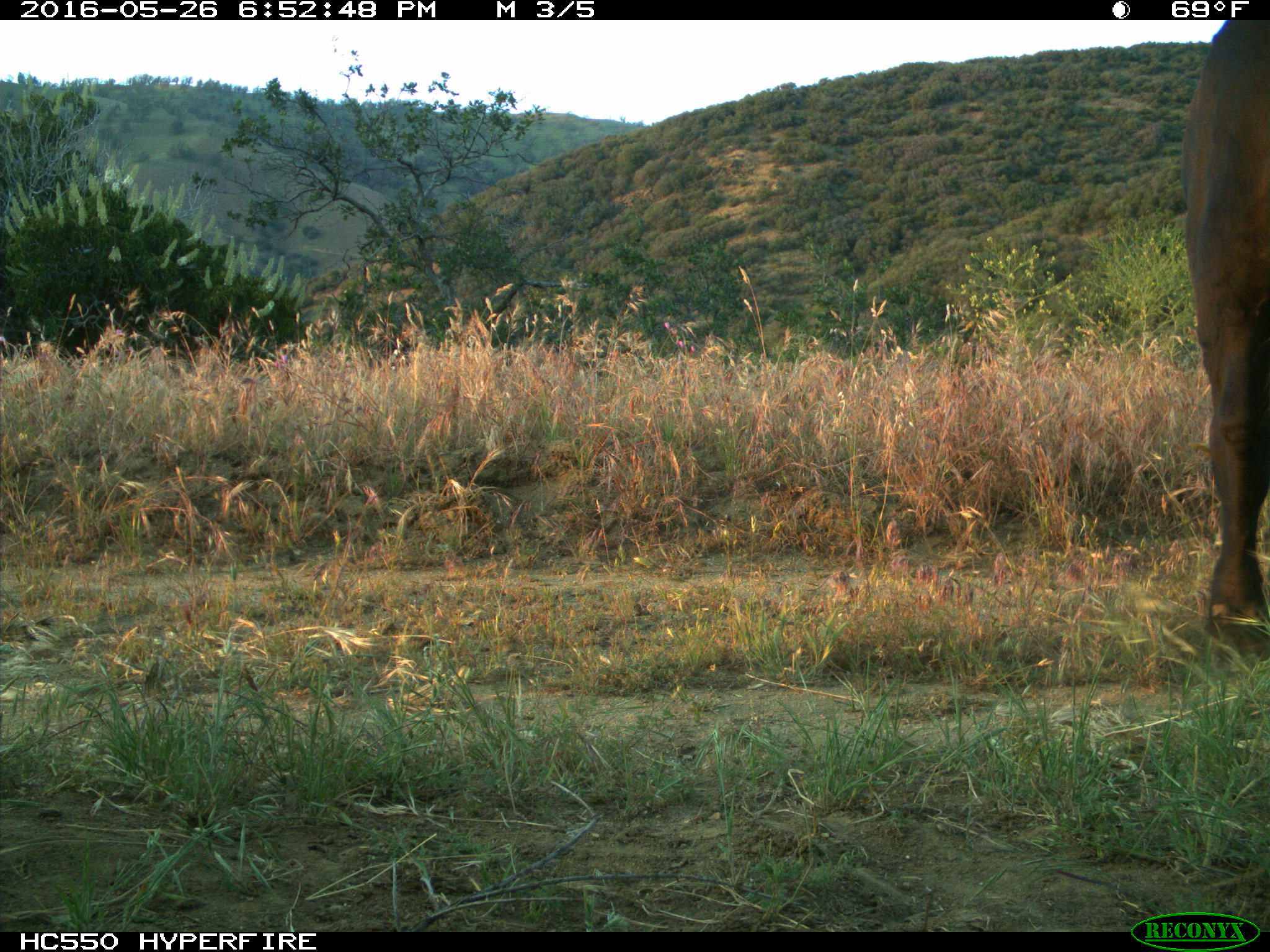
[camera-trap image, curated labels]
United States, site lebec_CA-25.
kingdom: Animalia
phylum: Chordata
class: Mammalia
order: Artiodactyla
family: Bovidae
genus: Bos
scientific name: Bos taurus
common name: domestic cow